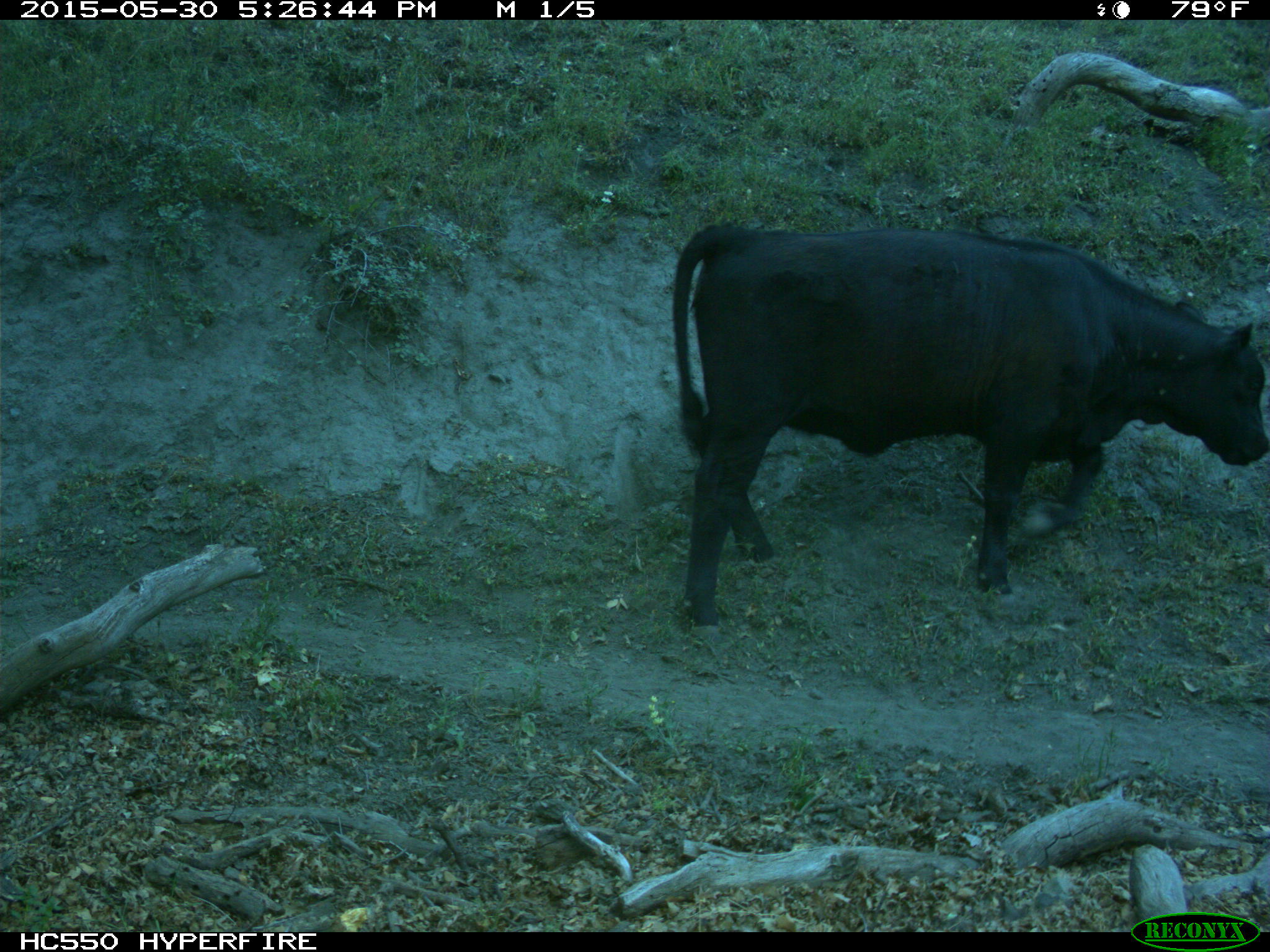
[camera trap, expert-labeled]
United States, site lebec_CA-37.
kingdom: Animalia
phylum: Chordata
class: Mammalia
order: Artiodactyla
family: Bovidae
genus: Bos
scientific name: Bos taurus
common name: domestic cow